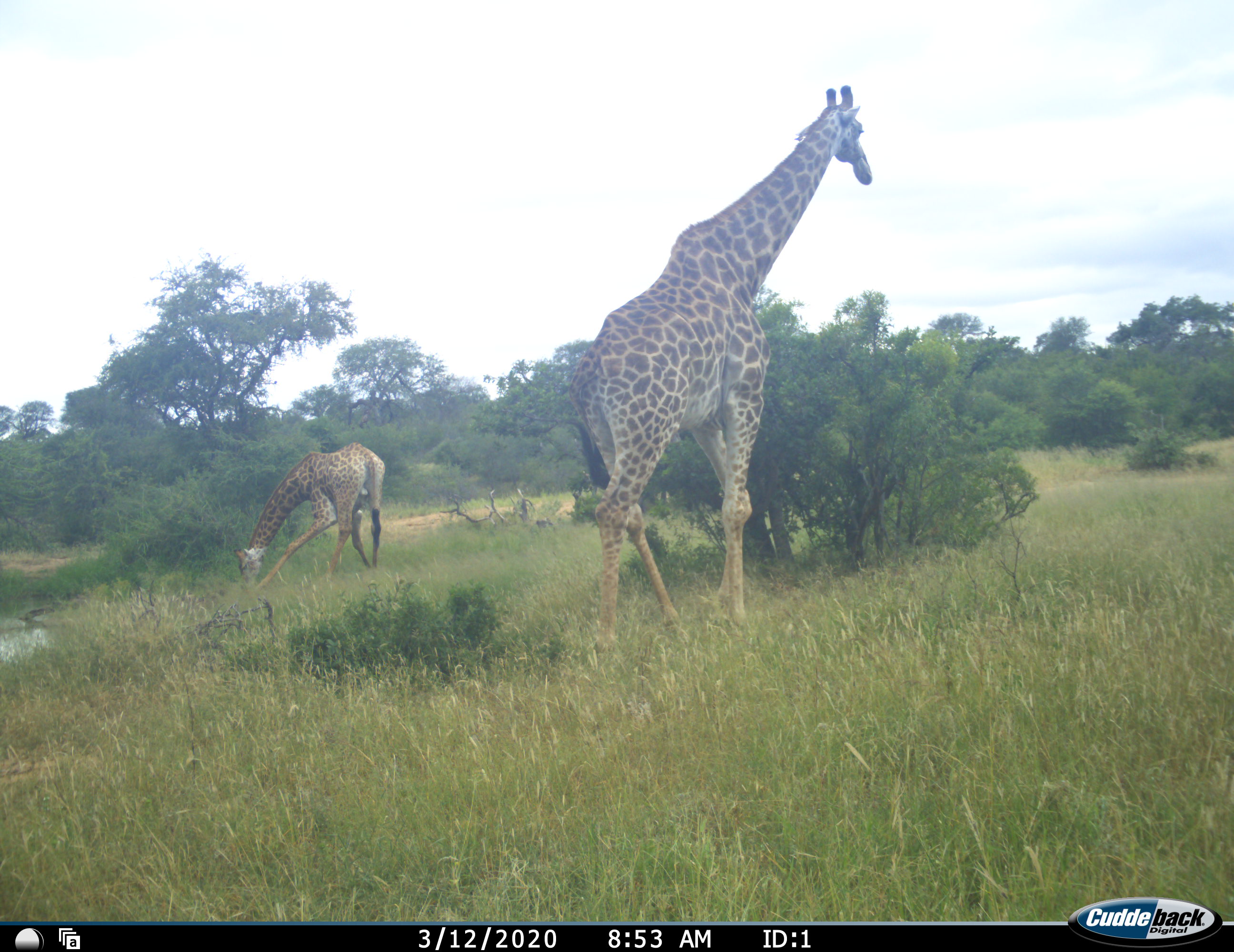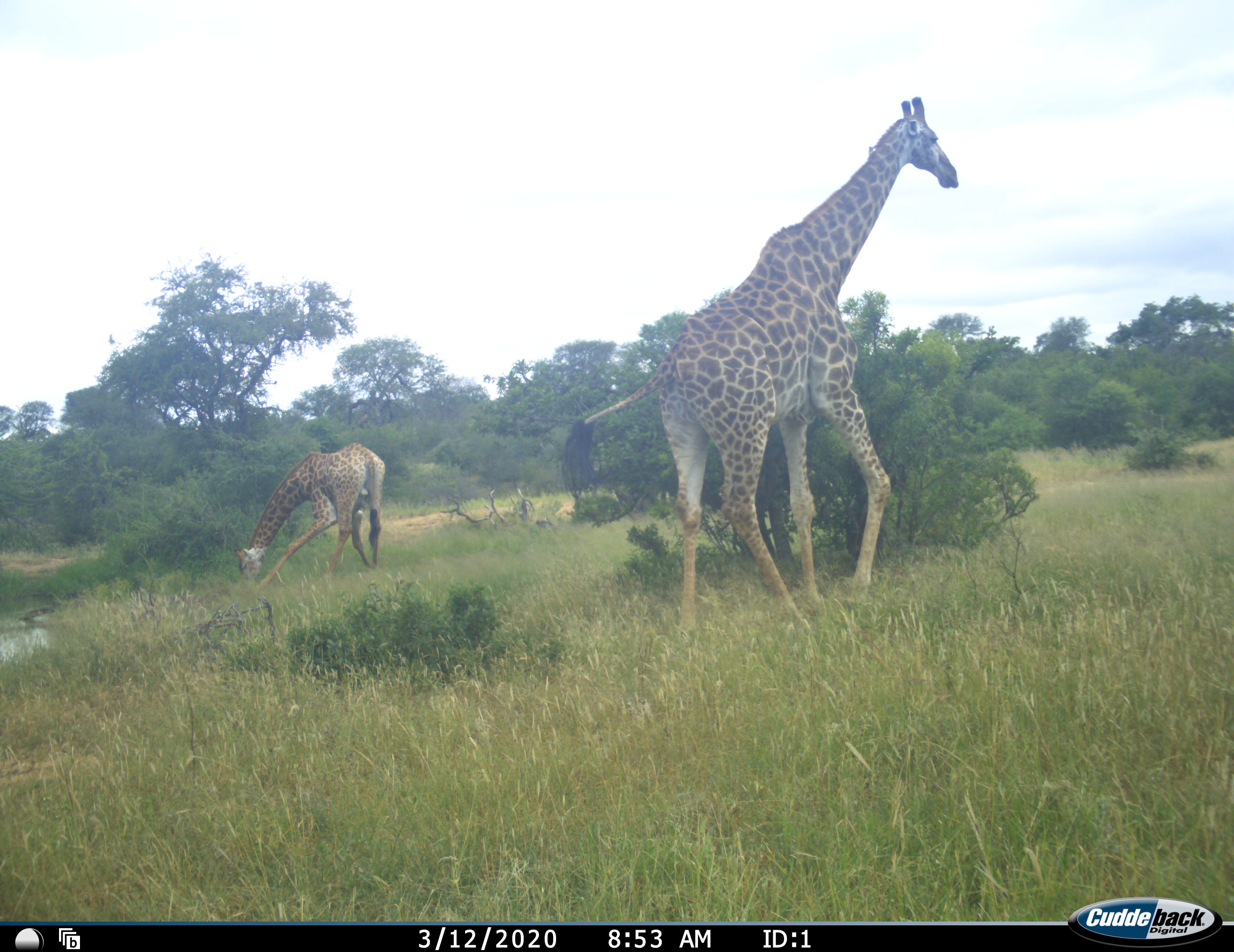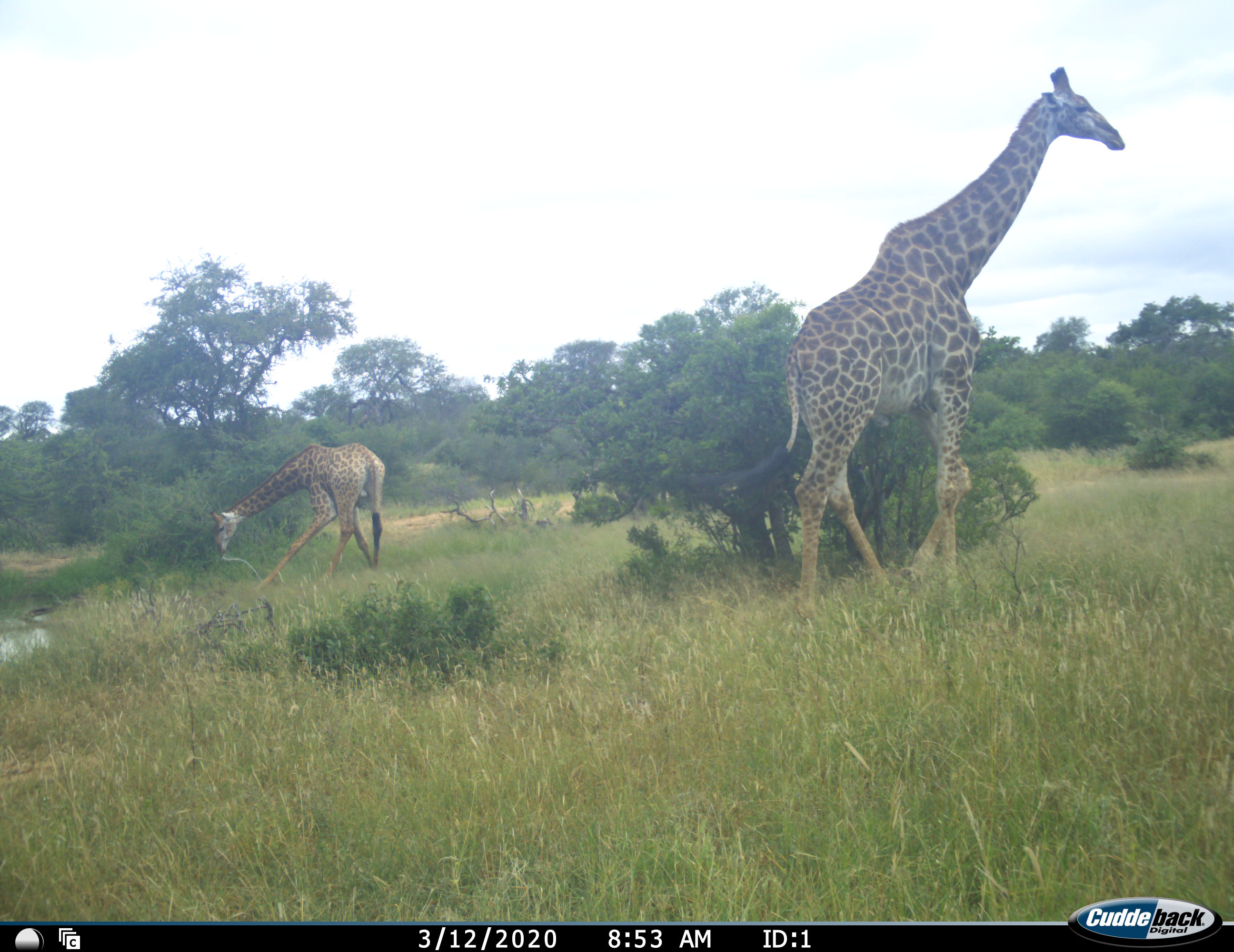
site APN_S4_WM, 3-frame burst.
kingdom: Animalia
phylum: Chordata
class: Mammalia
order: Artiodactyla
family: Giraffidae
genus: Giraffa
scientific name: Giraffa camelopardalis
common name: giraffe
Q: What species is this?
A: Giraffe (Giraffa camelopardalis).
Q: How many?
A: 2.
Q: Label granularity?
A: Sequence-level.